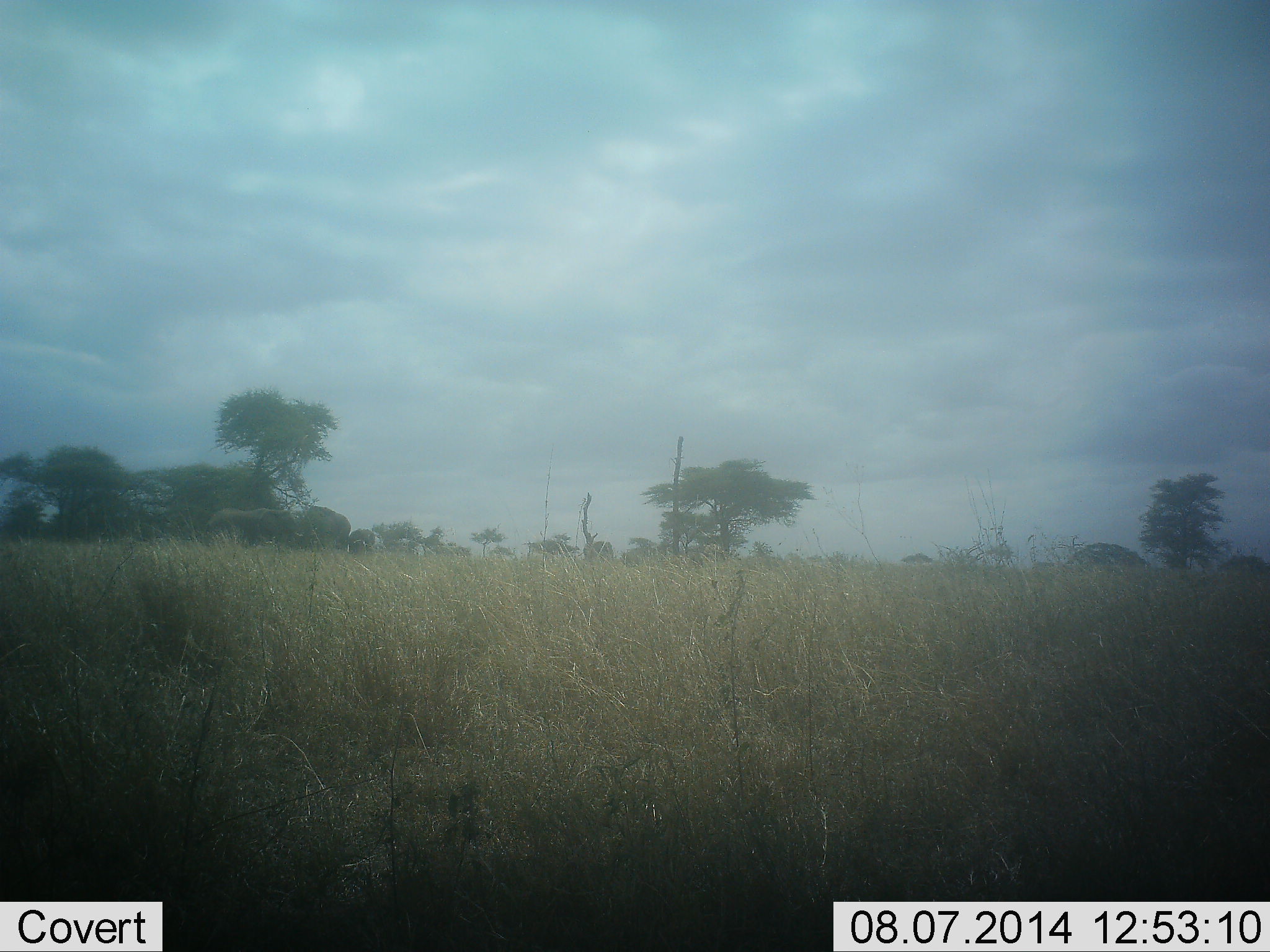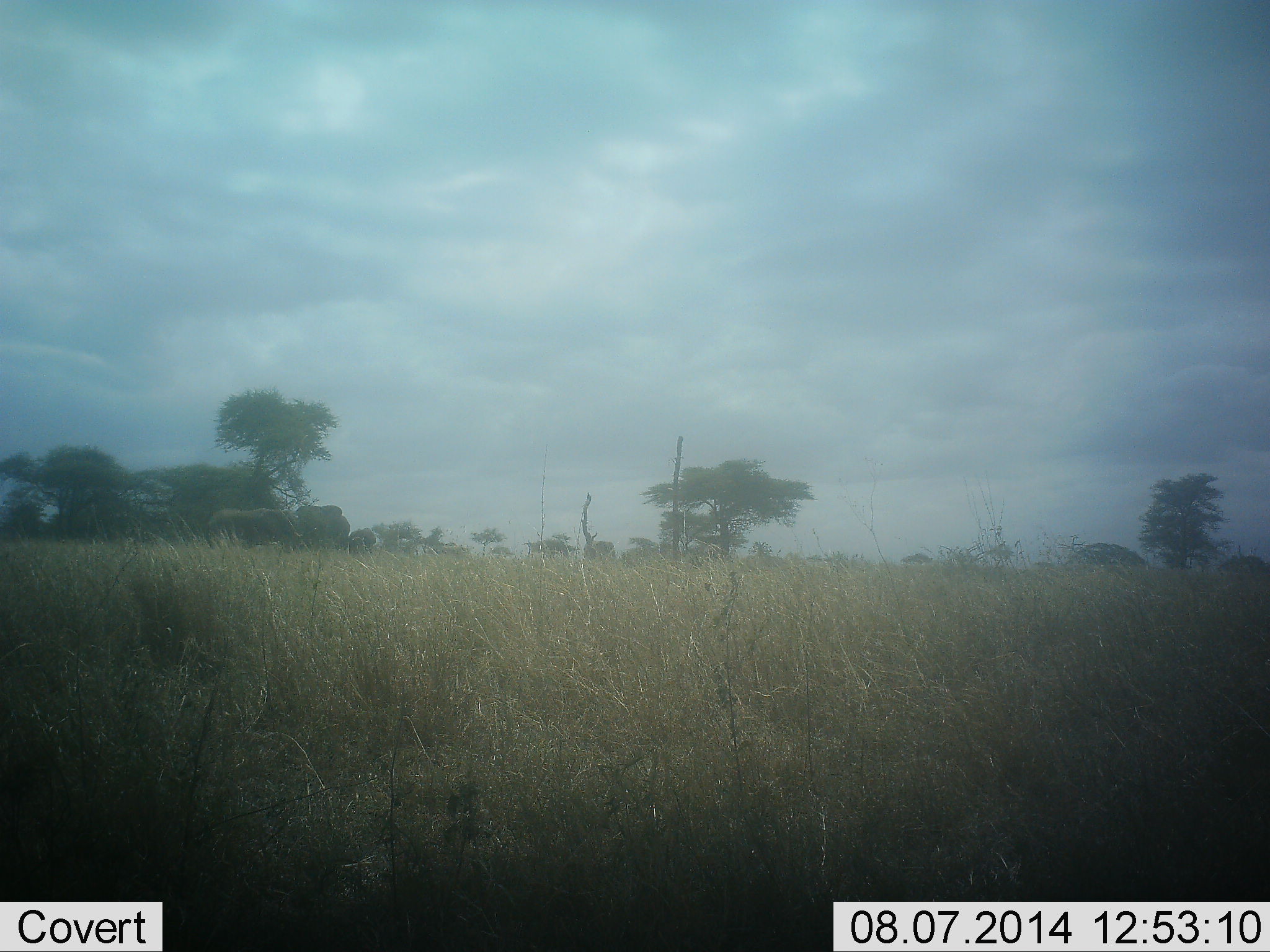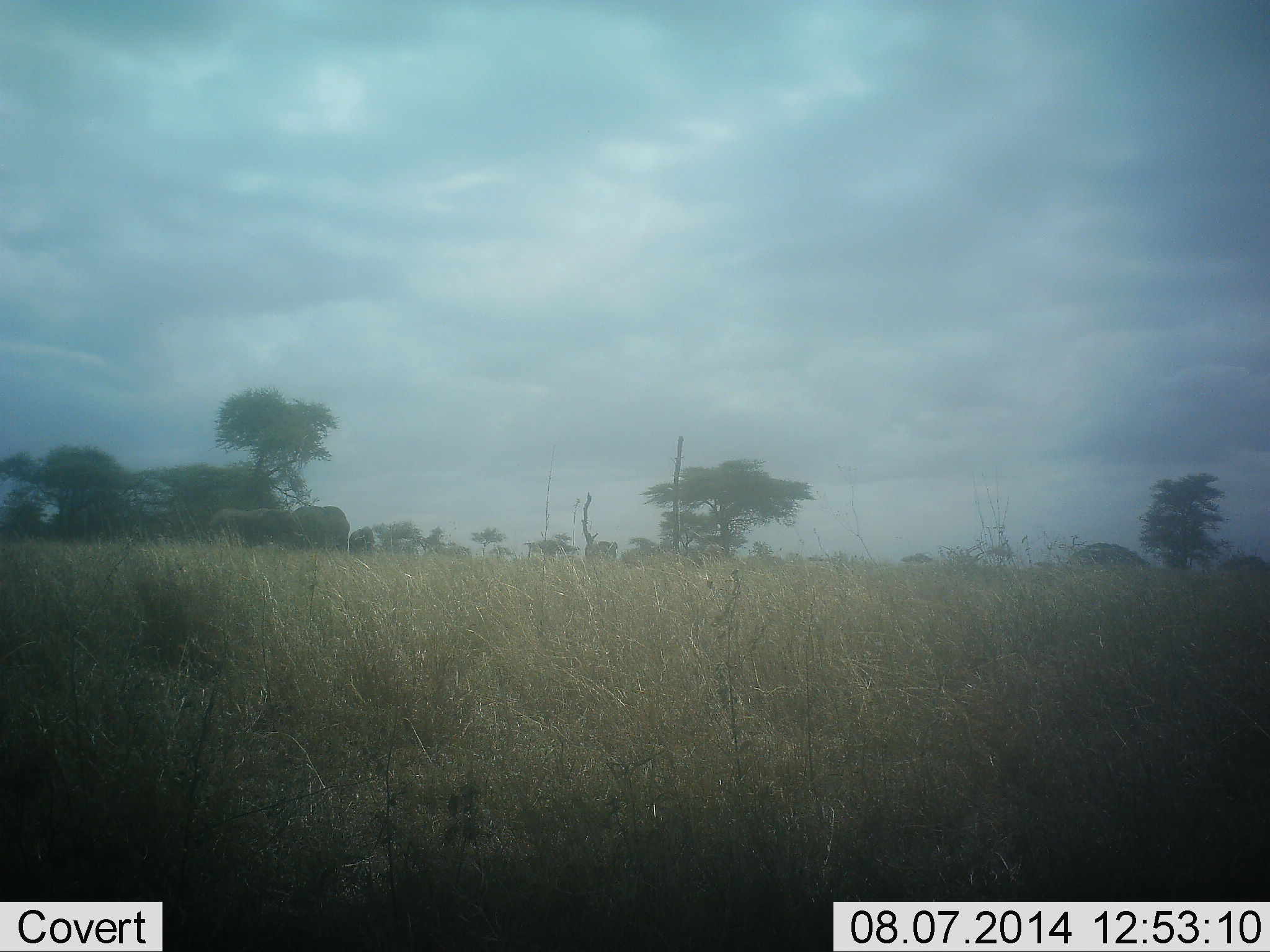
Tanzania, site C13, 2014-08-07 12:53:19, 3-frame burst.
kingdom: Animalia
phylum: Chordata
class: Mammalia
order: Proboscidea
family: Elephantidae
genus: Loxodonta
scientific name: Loxodonta africana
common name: african bush elephant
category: elephant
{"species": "elephant (african bush elephant) (Loxodonta africana)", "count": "3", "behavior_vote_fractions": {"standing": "90%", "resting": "0%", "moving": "10%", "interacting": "10%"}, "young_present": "50%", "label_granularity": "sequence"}